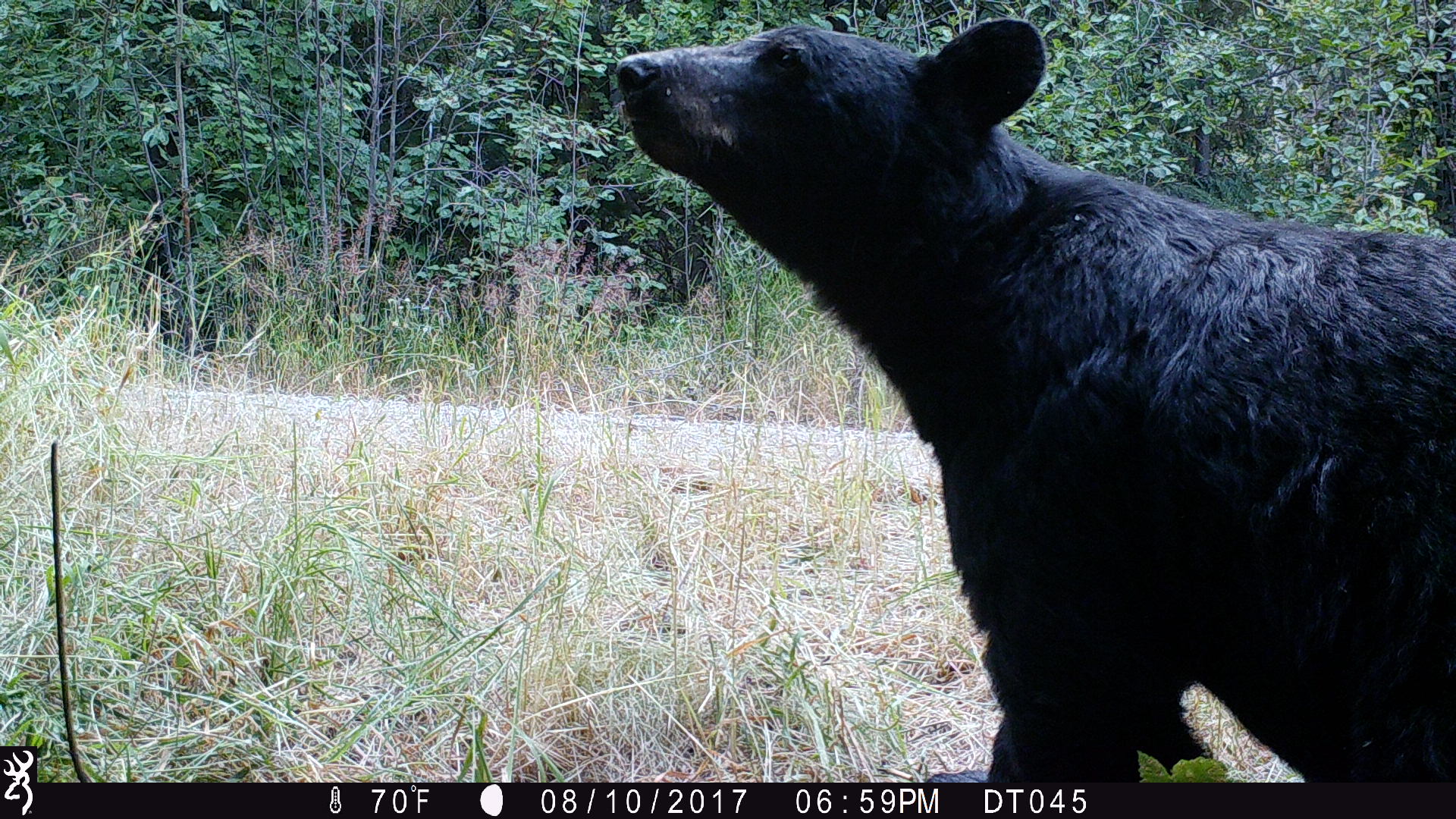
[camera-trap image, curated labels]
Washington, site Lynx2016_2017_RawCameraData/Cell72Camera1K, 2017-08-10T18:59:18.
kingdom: Animalia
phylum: Chordata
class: Mammalia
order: Carnivora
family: Ursidae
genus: Ursus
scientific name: Ursus americanus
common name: american black bear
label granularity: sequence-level